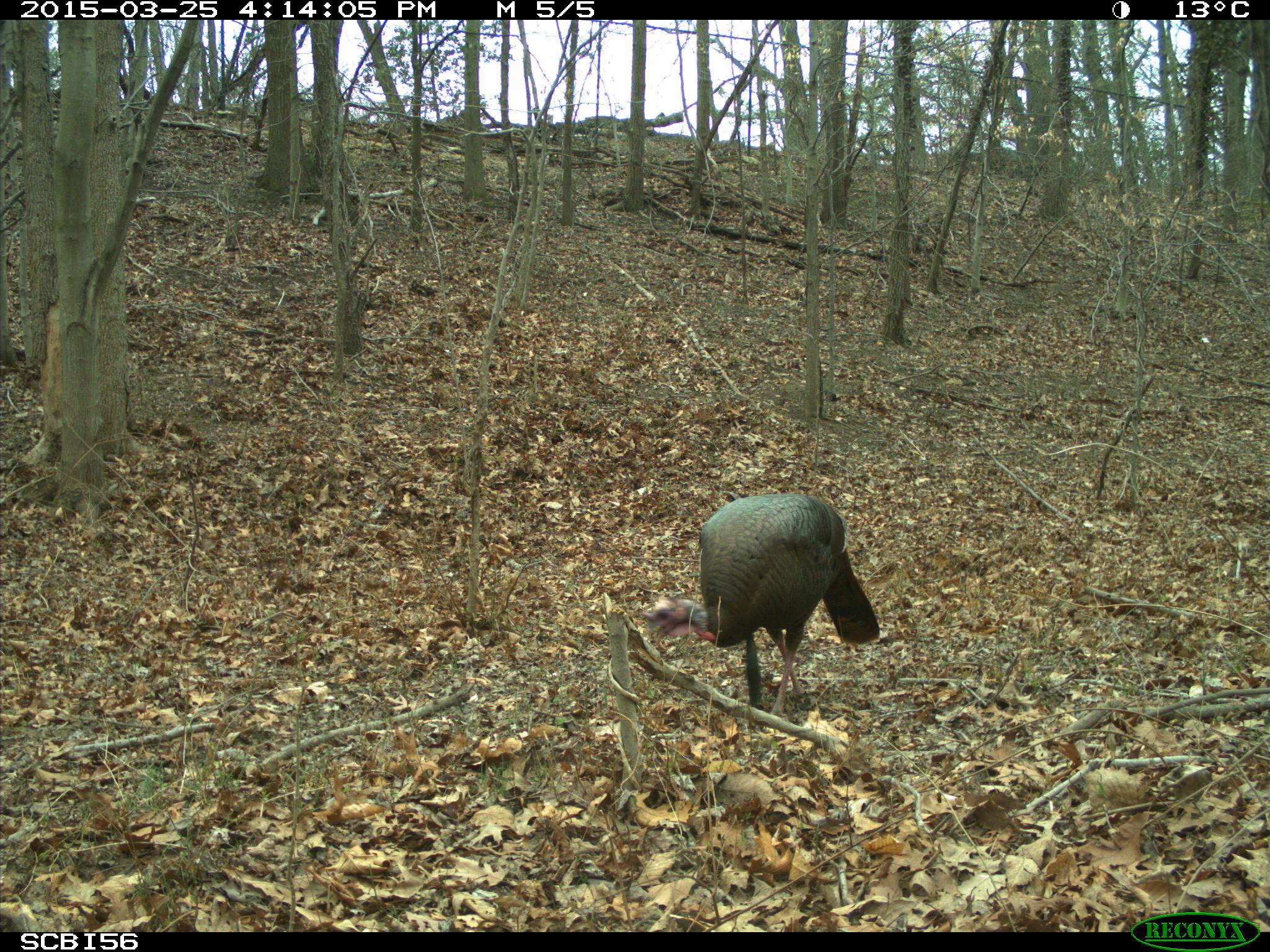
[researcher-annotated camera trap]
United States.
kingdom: Animalia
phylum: Chordata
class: Aves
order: Galliformes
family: Phasianidae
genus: Meleagris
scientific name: Meleagris gallopavo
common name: wild turkey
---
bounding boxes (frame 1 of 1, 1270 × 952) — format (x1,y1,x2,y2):
Wild Turkey: (640,489,886,709)